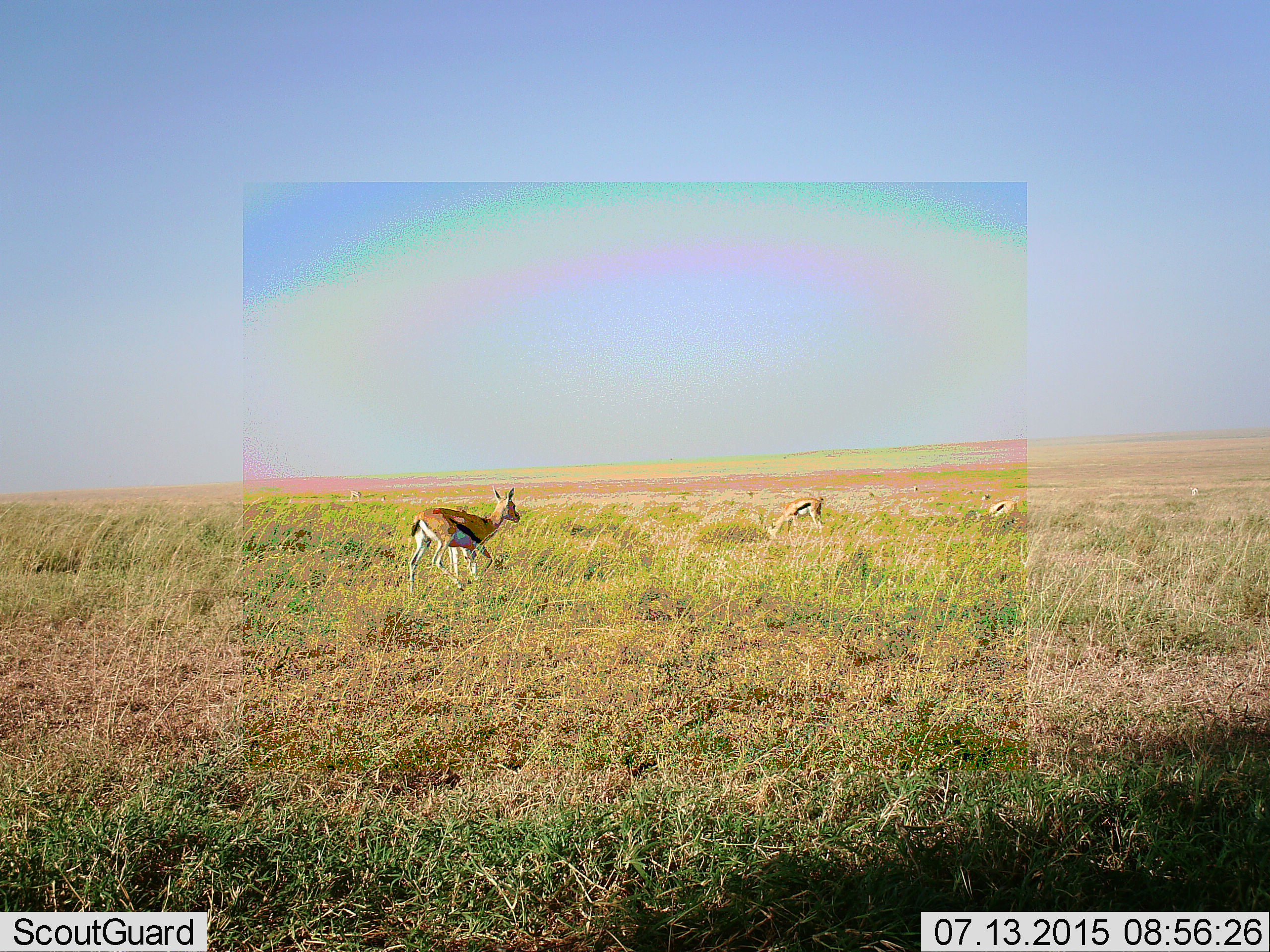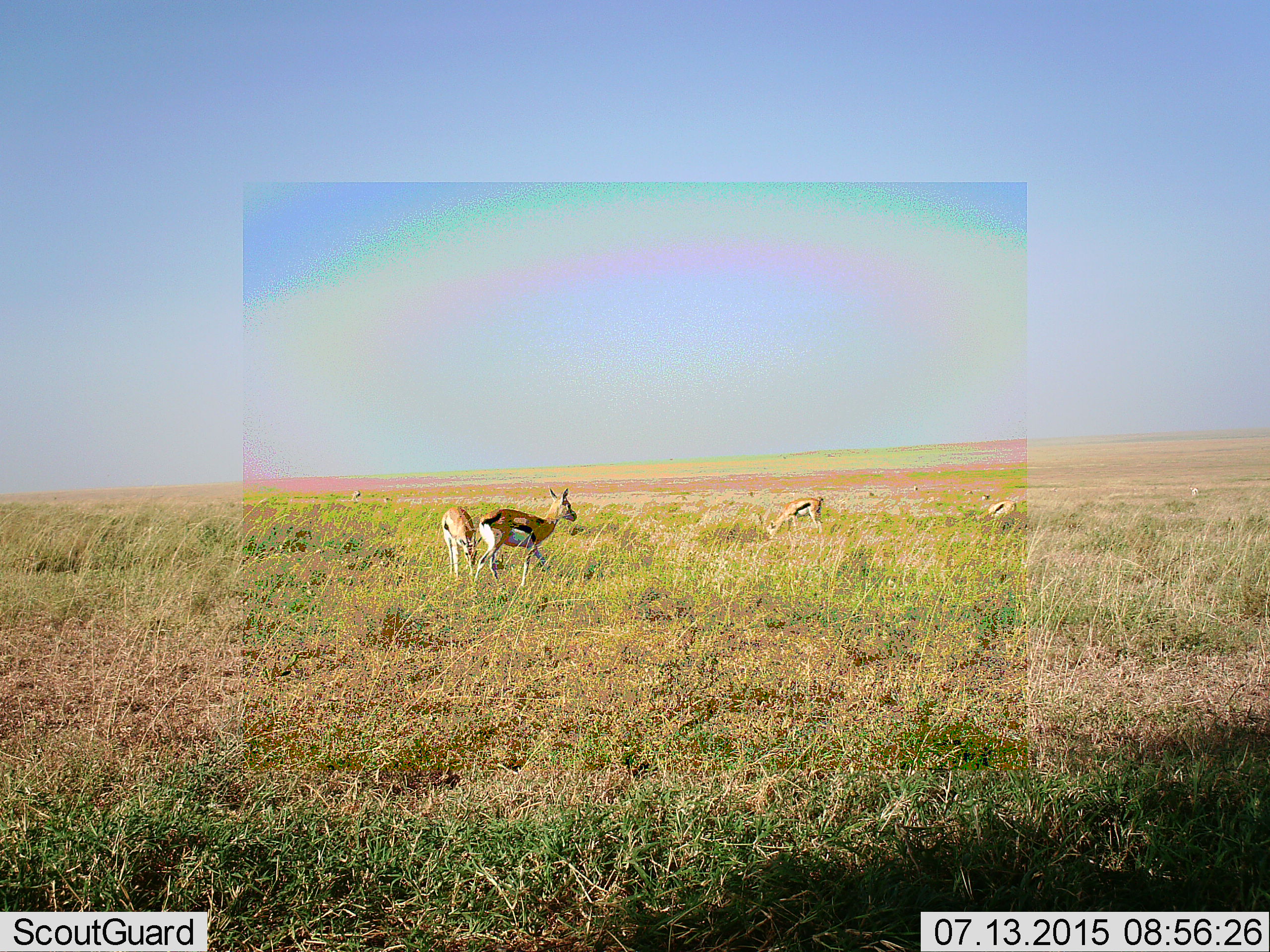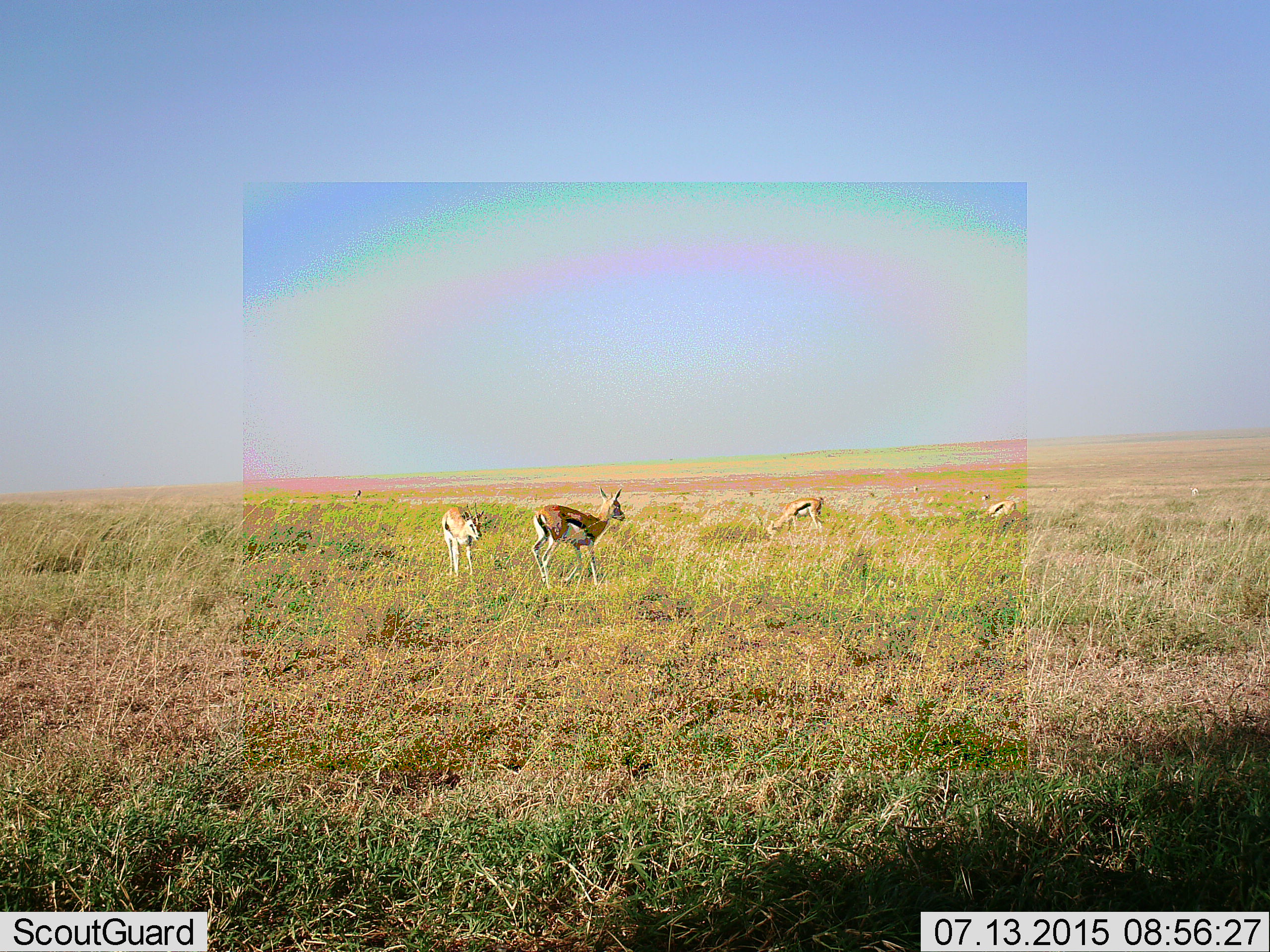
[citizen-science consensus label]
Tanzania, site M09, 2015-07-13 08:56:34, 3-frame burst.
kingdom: Animalia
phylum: Chordata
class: Mammalia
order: Artiodactyla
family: Bovidae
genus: Eudorcas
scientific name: Eudorcas thomsonii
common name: thomson's gazelle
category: gazellethomsons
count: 9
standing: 62%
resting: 0%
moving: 88%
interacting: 0%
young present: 0%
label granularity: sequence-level